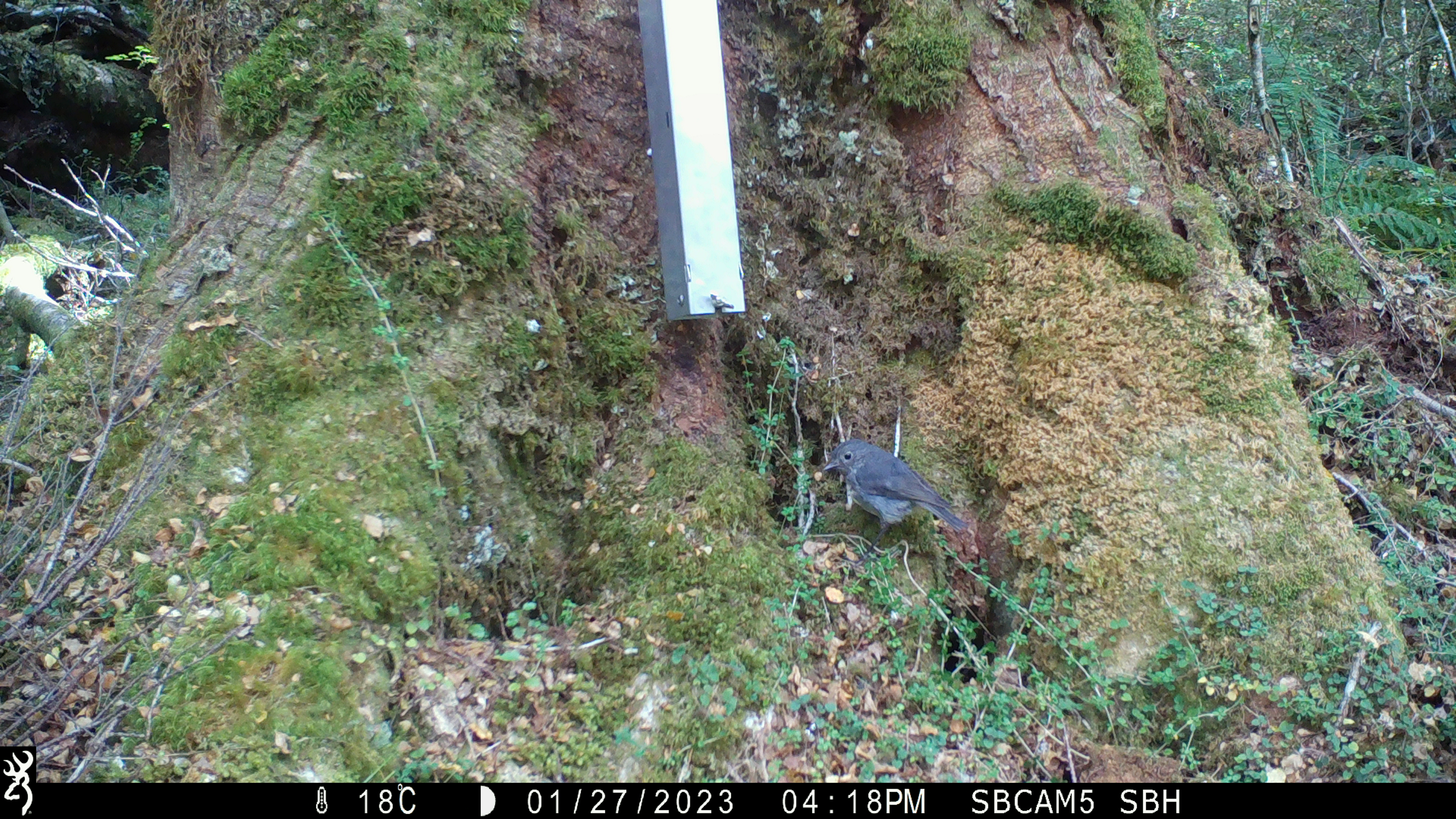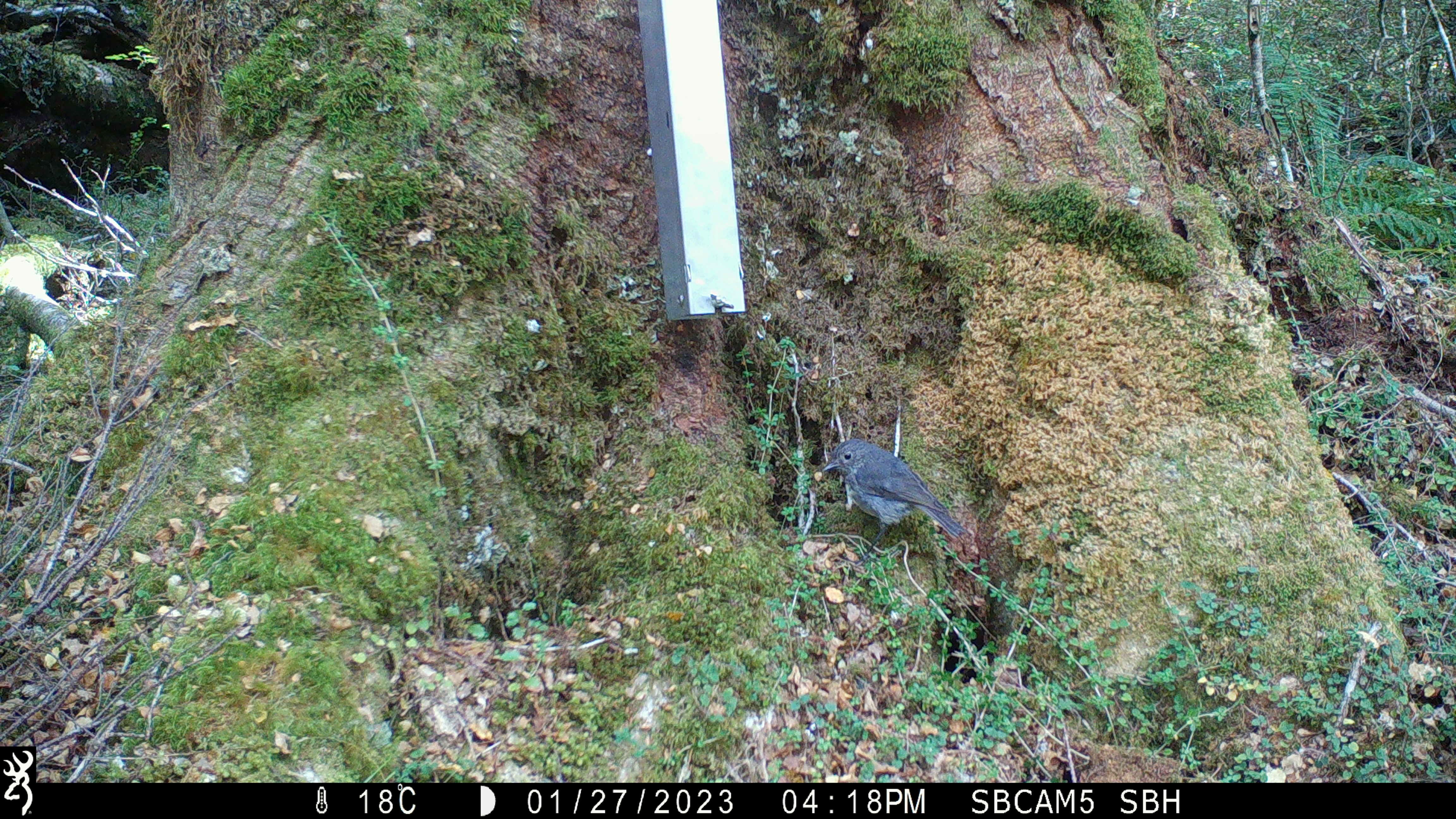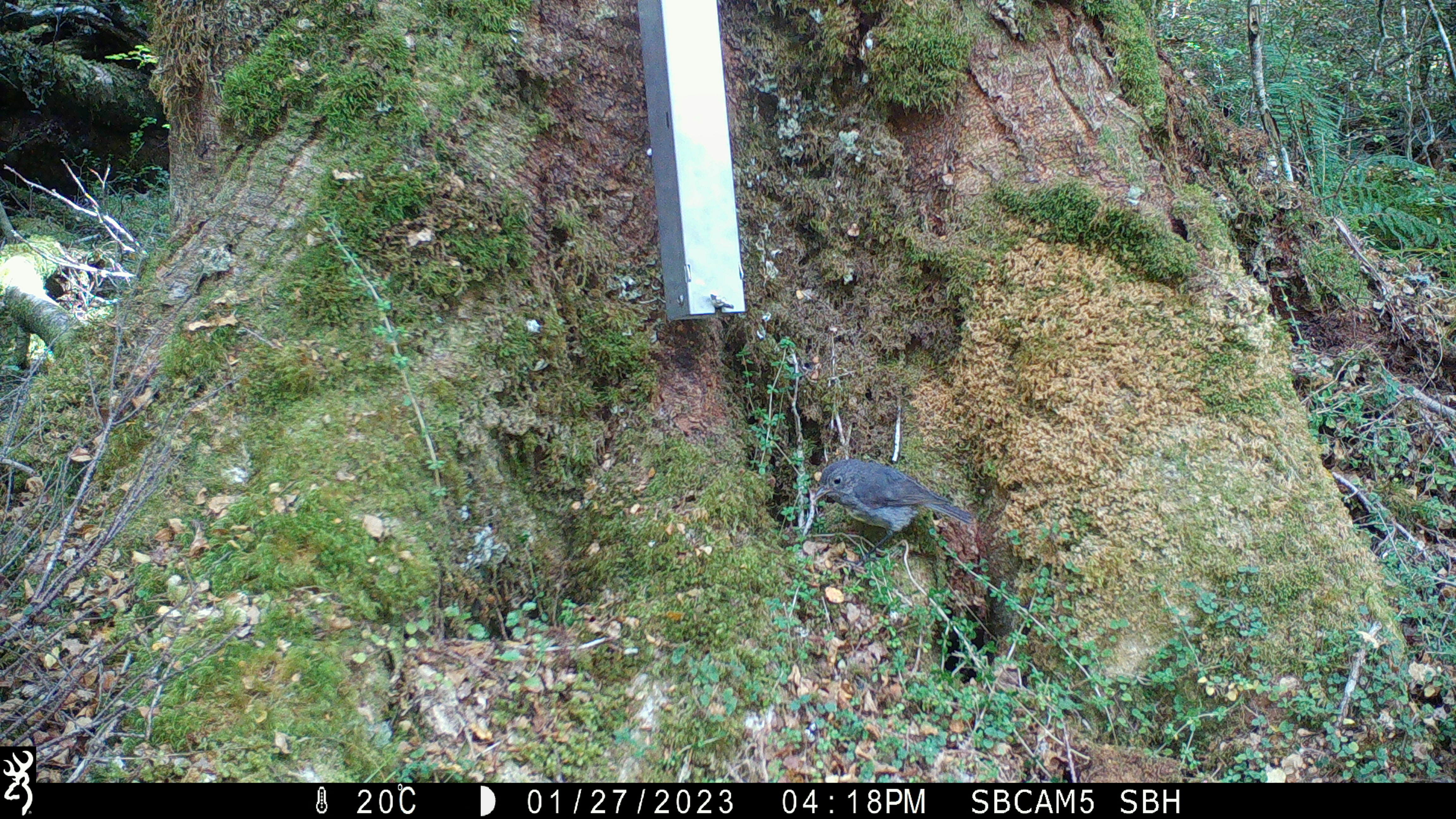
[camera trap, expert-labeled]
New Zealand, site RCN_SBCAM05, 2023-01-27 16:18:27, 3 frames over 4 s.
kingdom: Animalia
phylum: Chordata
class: Aves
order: Passeriformes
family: Petroicidae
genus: Petroica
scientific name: Petroica australis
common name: new zealand robin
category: robin